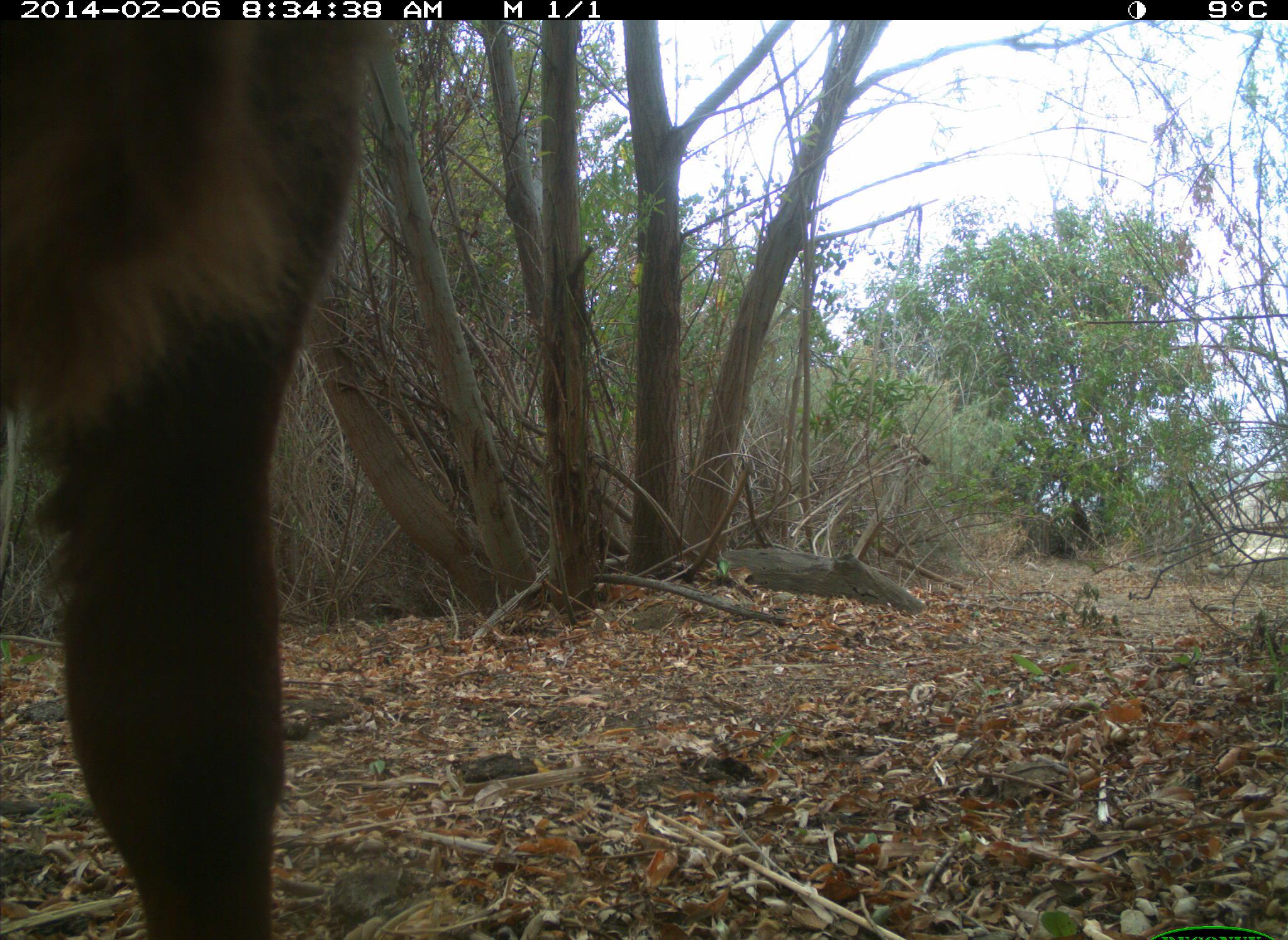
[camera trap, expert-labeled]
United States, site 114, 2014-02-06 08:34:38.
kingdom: Animalia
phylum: Chordata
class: Mammalia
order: Artiodactyla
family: Bovidae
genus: Bos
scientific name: Bos taurus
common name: cow